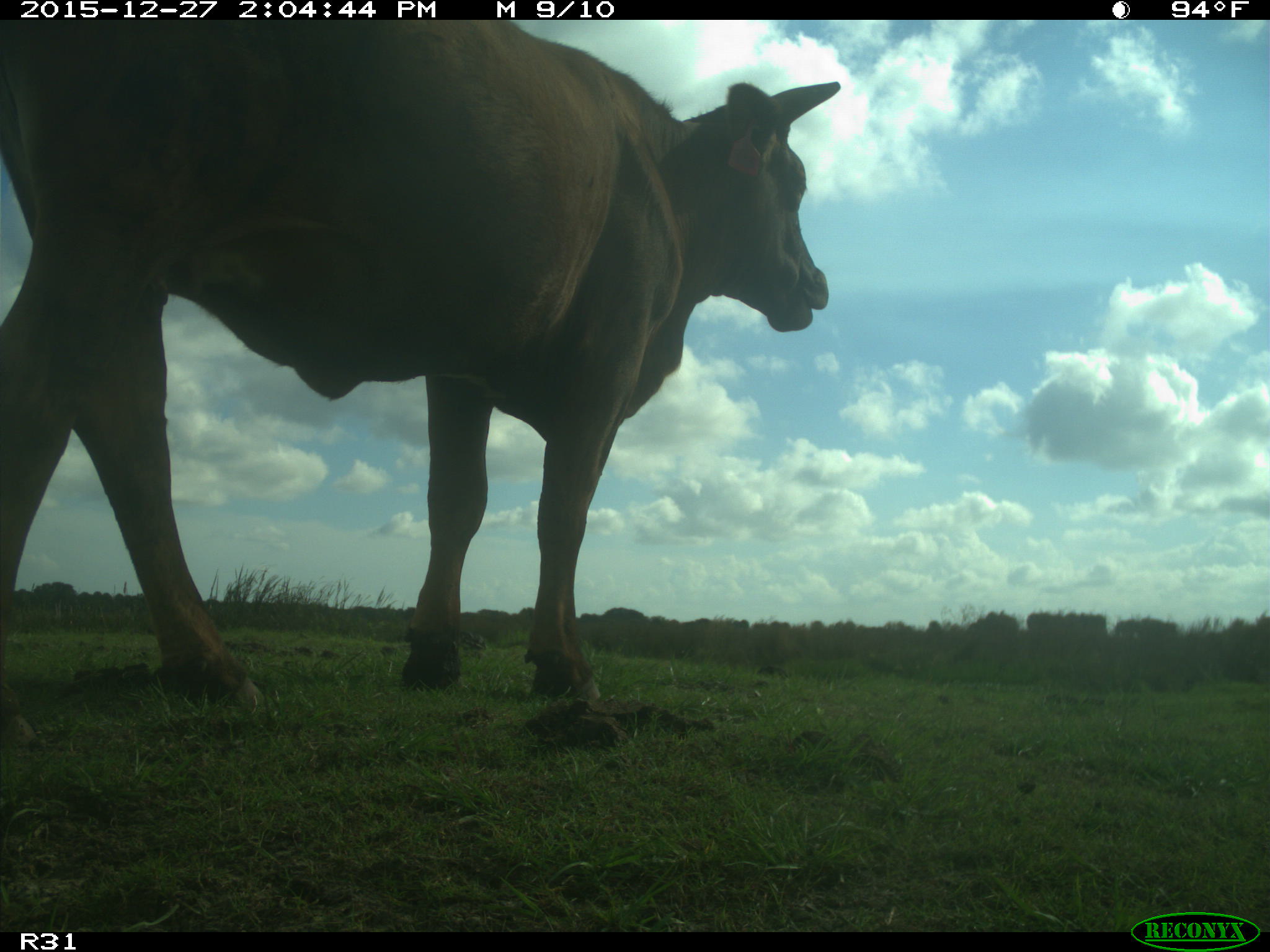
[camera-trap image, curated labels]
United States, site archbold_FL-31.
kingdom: Animalia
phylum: Chordata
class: Mammalia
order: Artiodactyla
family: Bovidae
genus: Bos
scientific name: Bos taurus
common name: domestic cow